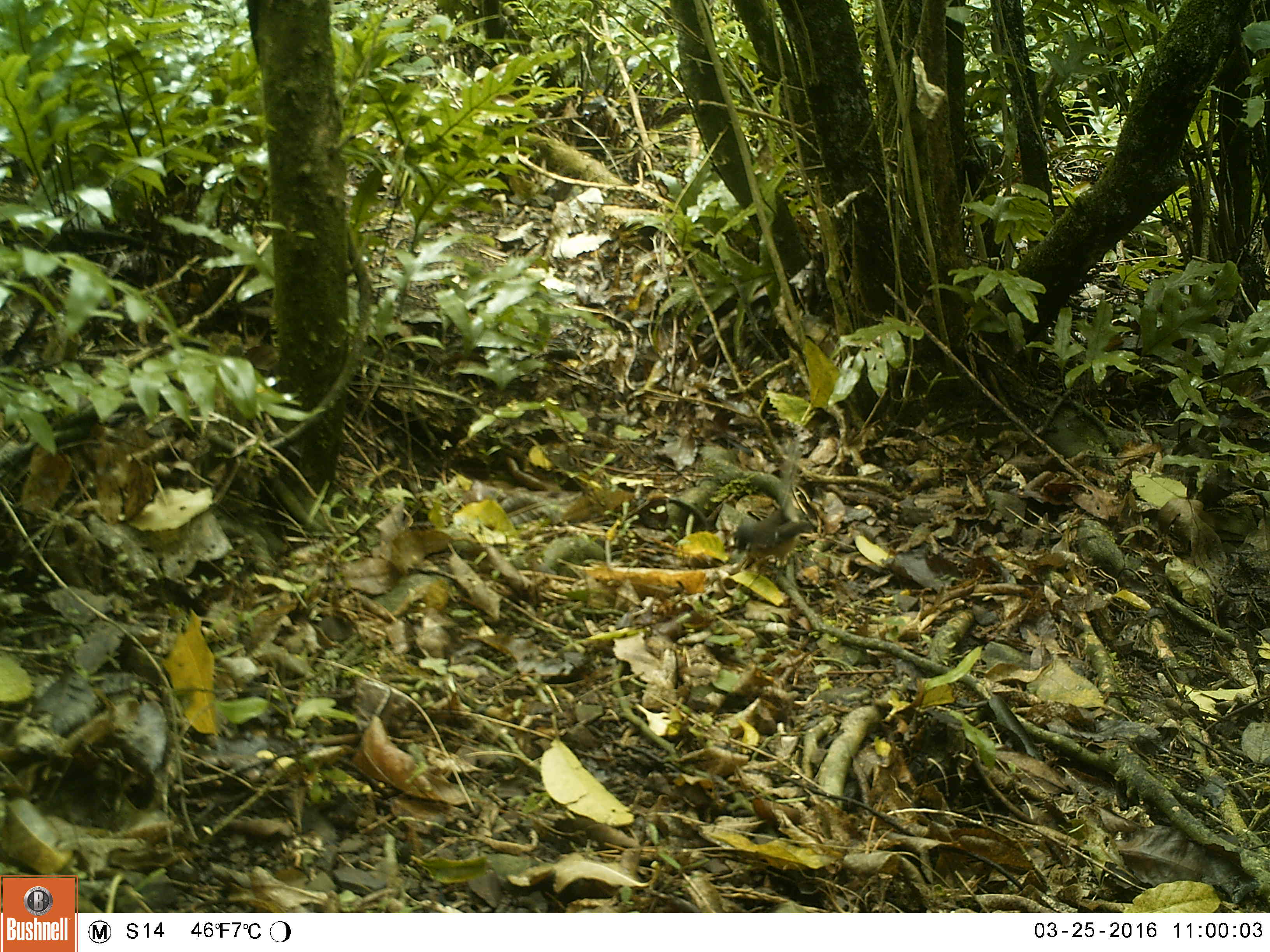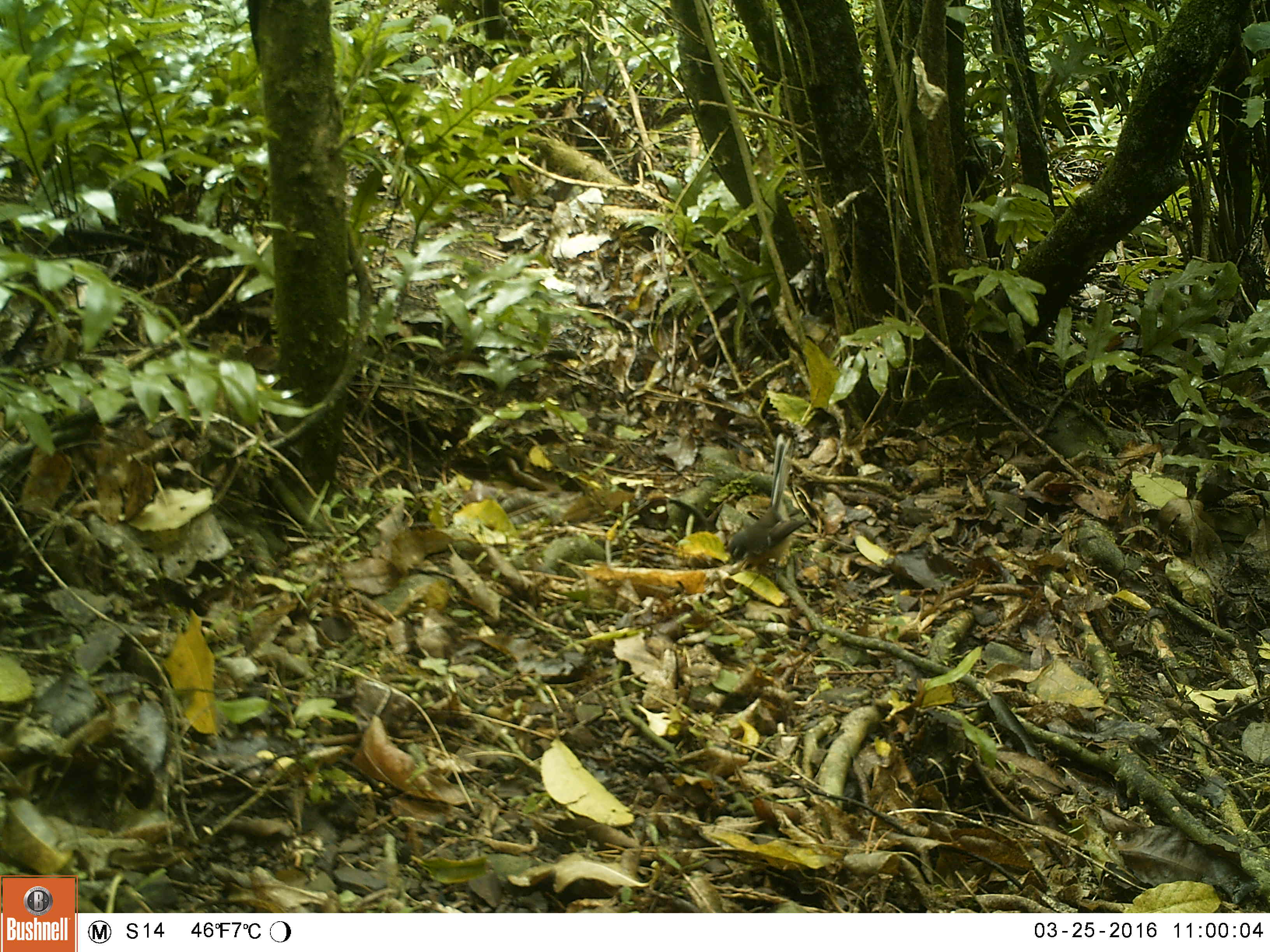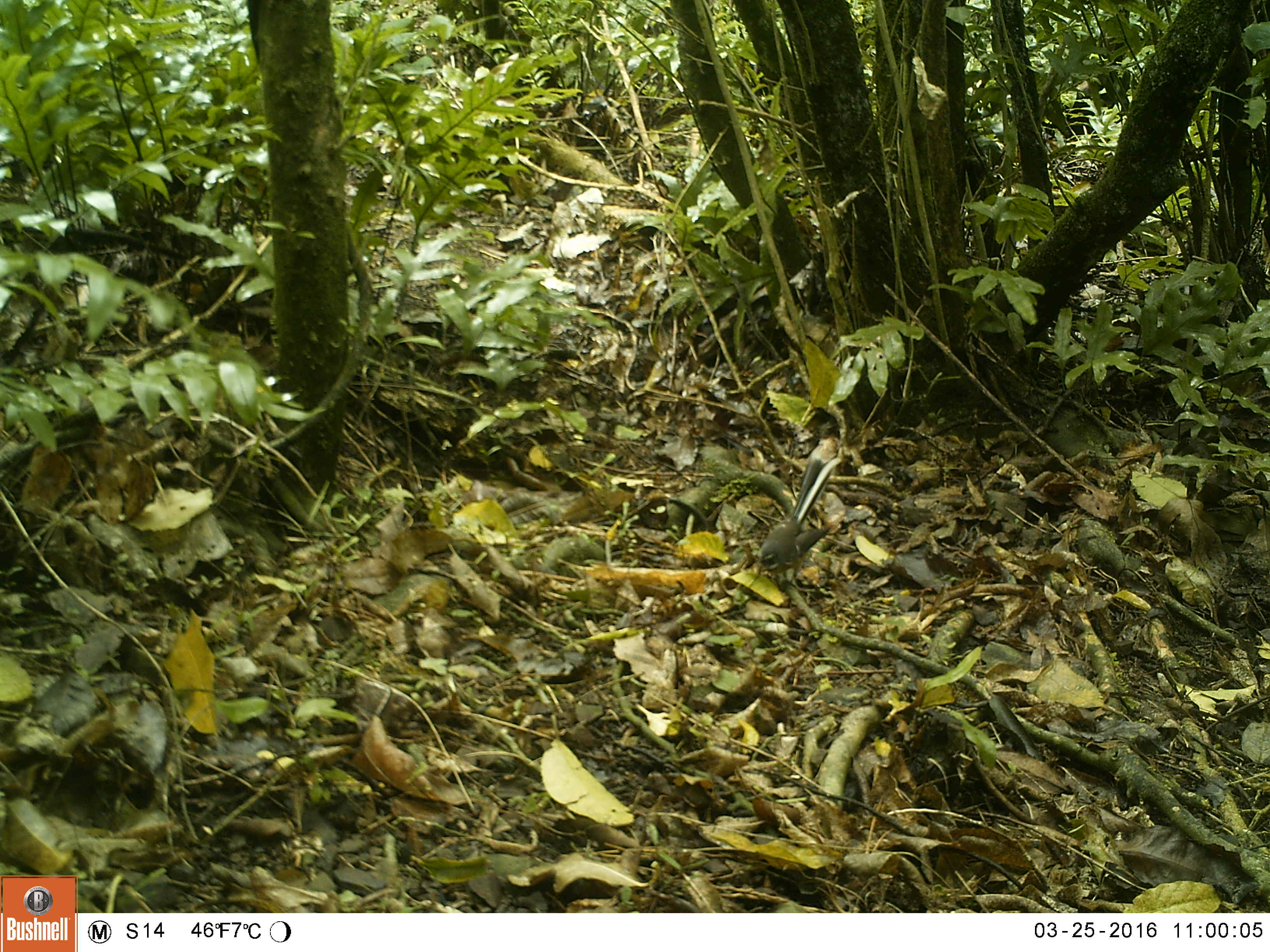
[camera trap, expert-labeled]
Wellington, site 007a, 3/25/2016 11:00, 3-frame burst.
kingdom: Animalia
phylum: Chordata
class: Aves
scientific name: Aves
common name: bird